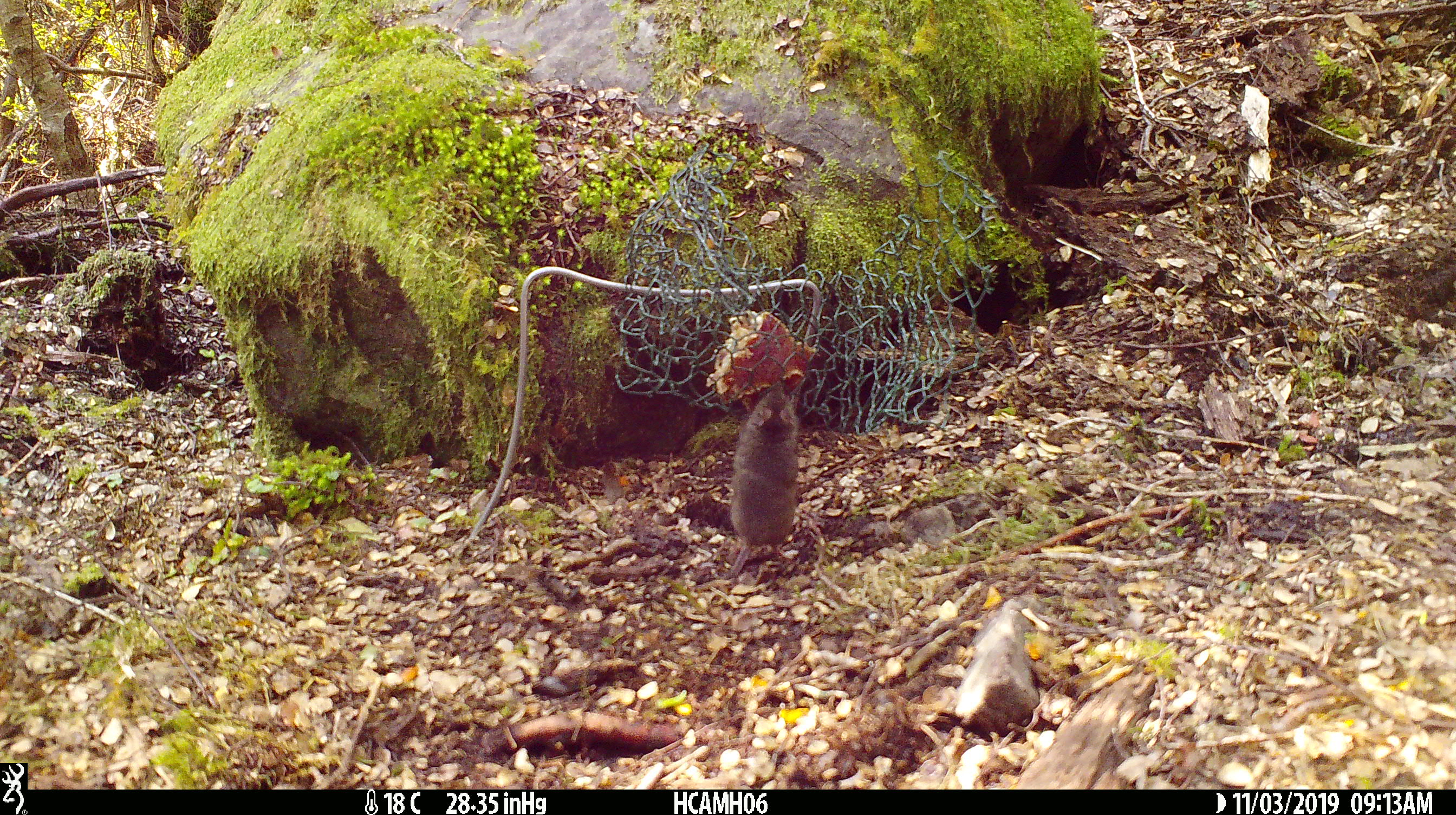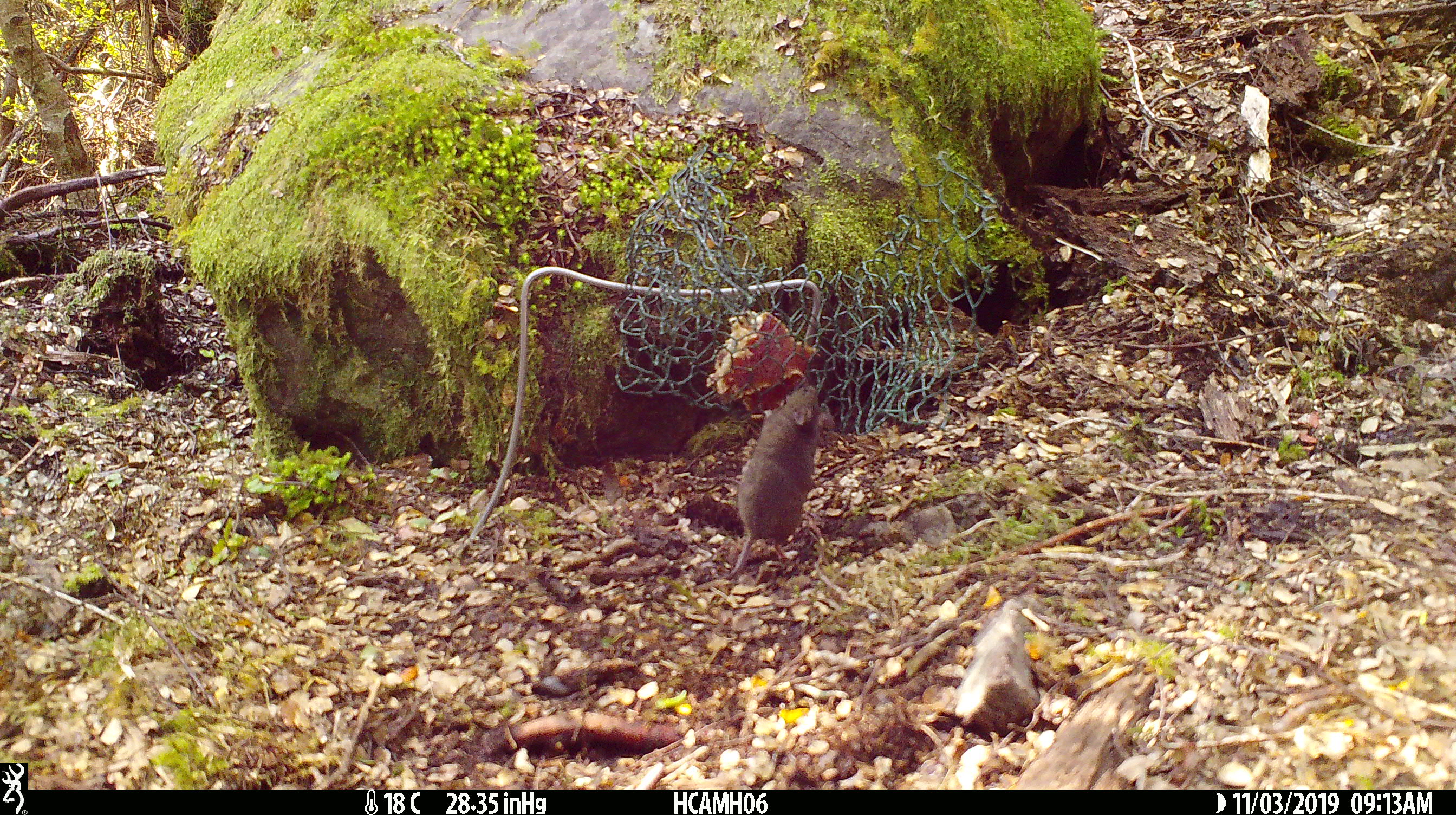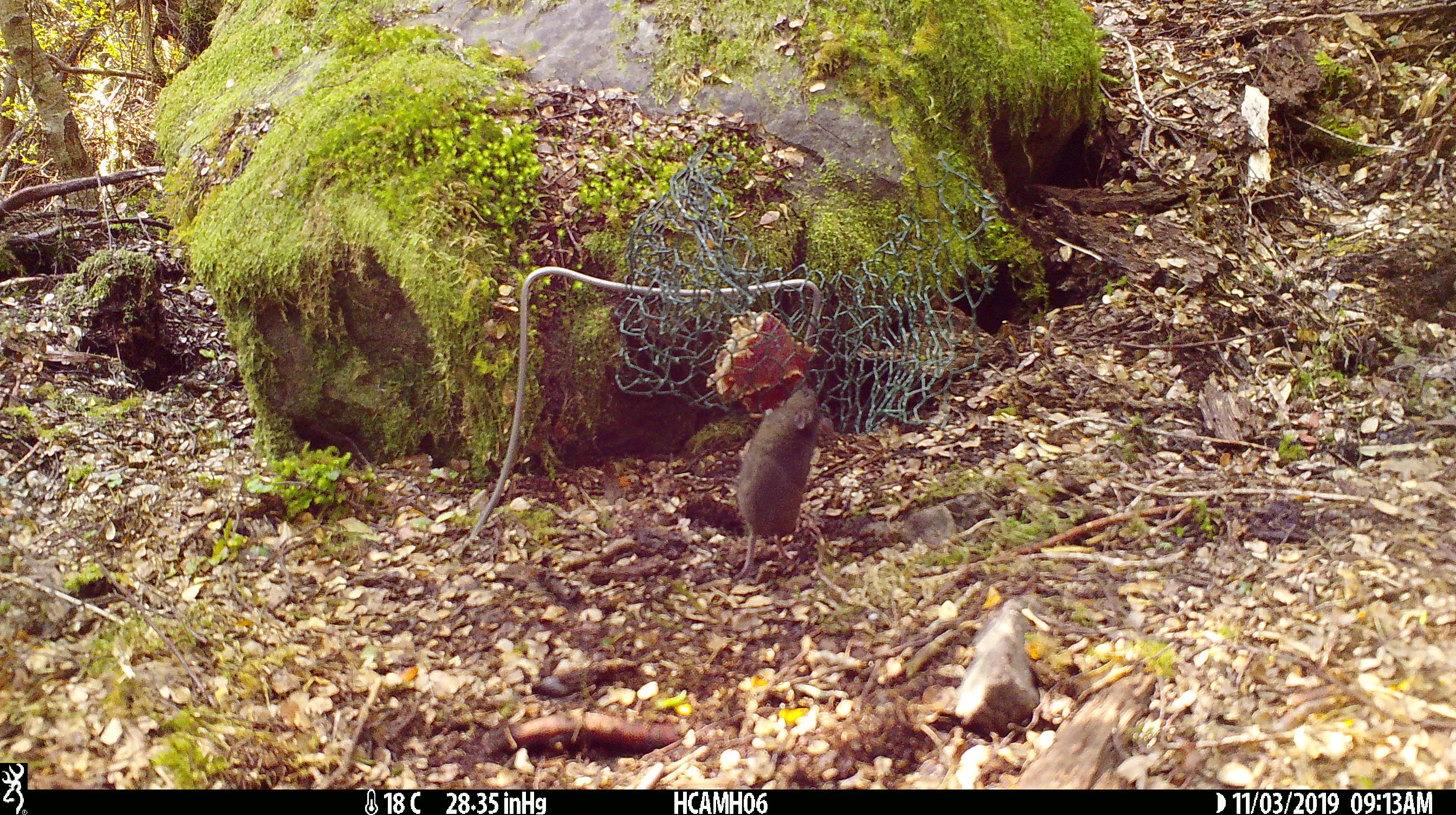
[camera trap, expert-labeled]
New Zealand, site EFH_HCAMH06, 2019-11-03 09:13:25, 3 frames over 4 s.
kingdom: Animalia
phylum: Chordata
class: Mammalia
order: Rodentia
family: Muridae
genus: Mus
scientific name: Mus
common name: mouse